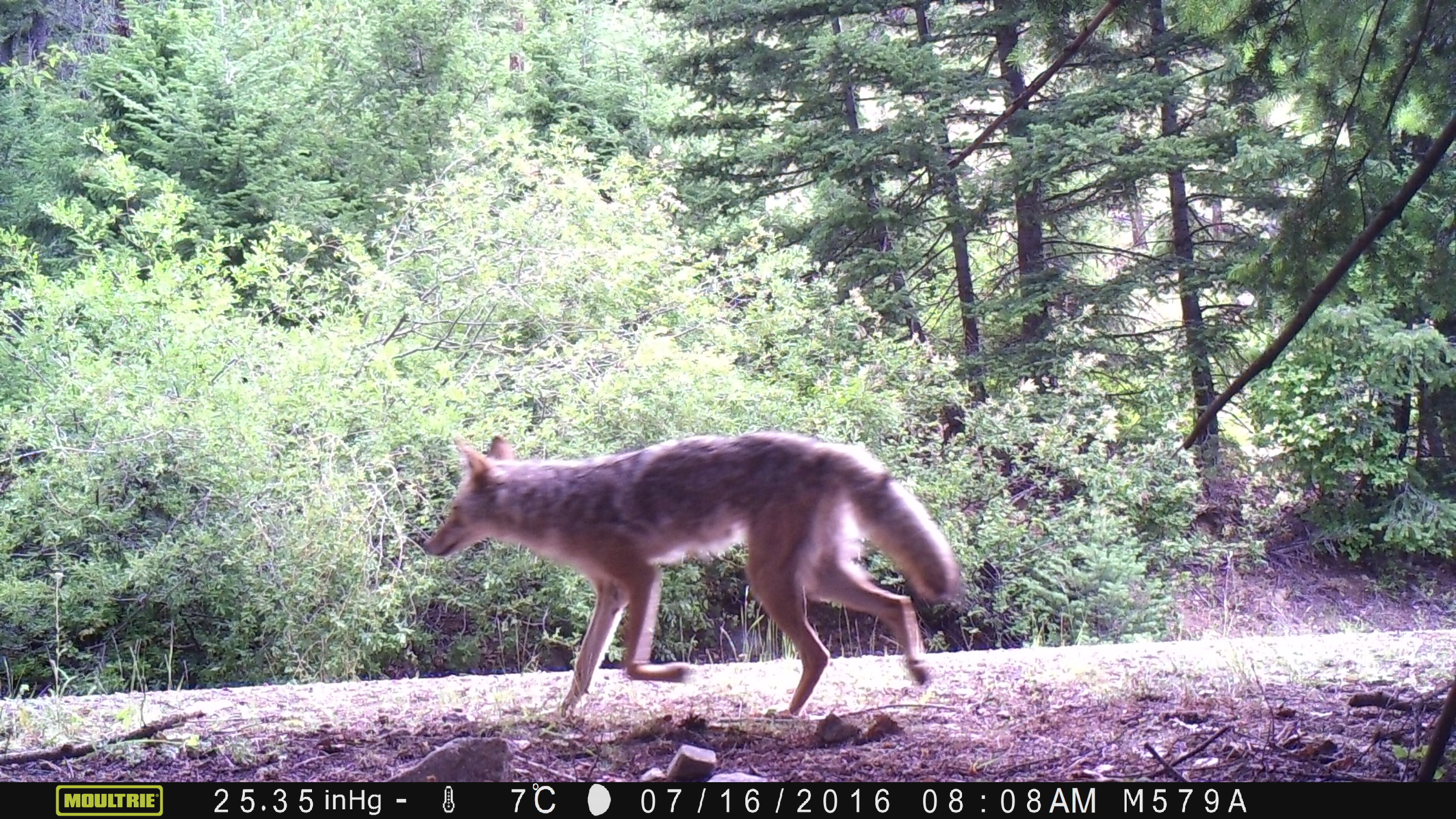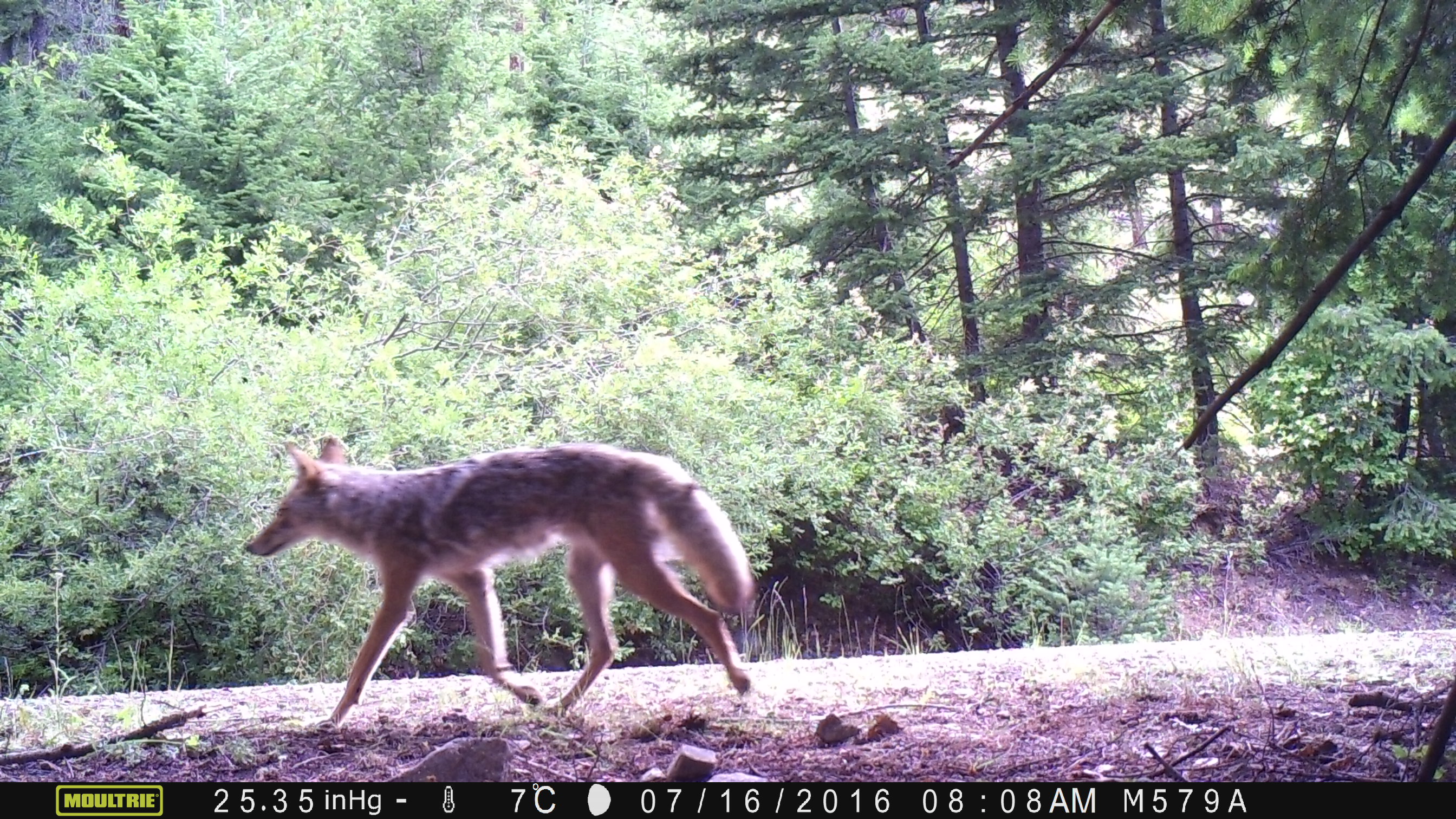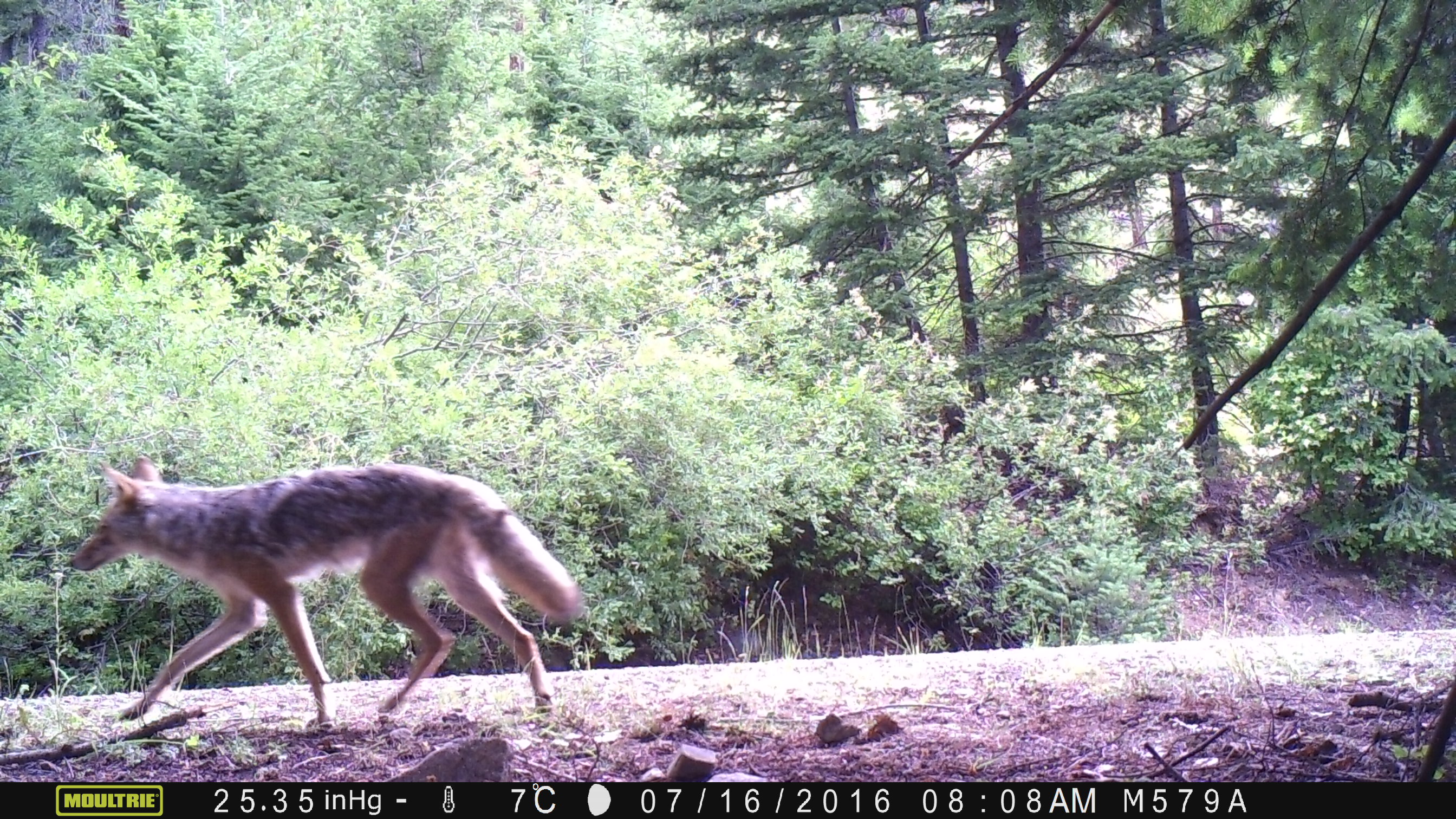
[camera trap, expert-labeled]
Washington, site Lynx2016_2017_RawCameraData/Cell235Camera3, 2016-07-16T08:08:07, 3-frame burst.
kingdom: Animalia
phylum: Chordata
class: Mammalia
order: Carnivora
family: Canidae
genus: Canis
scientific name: Canis latrans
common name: coyote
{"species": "Canis latrans (coyote)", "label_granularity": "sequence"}